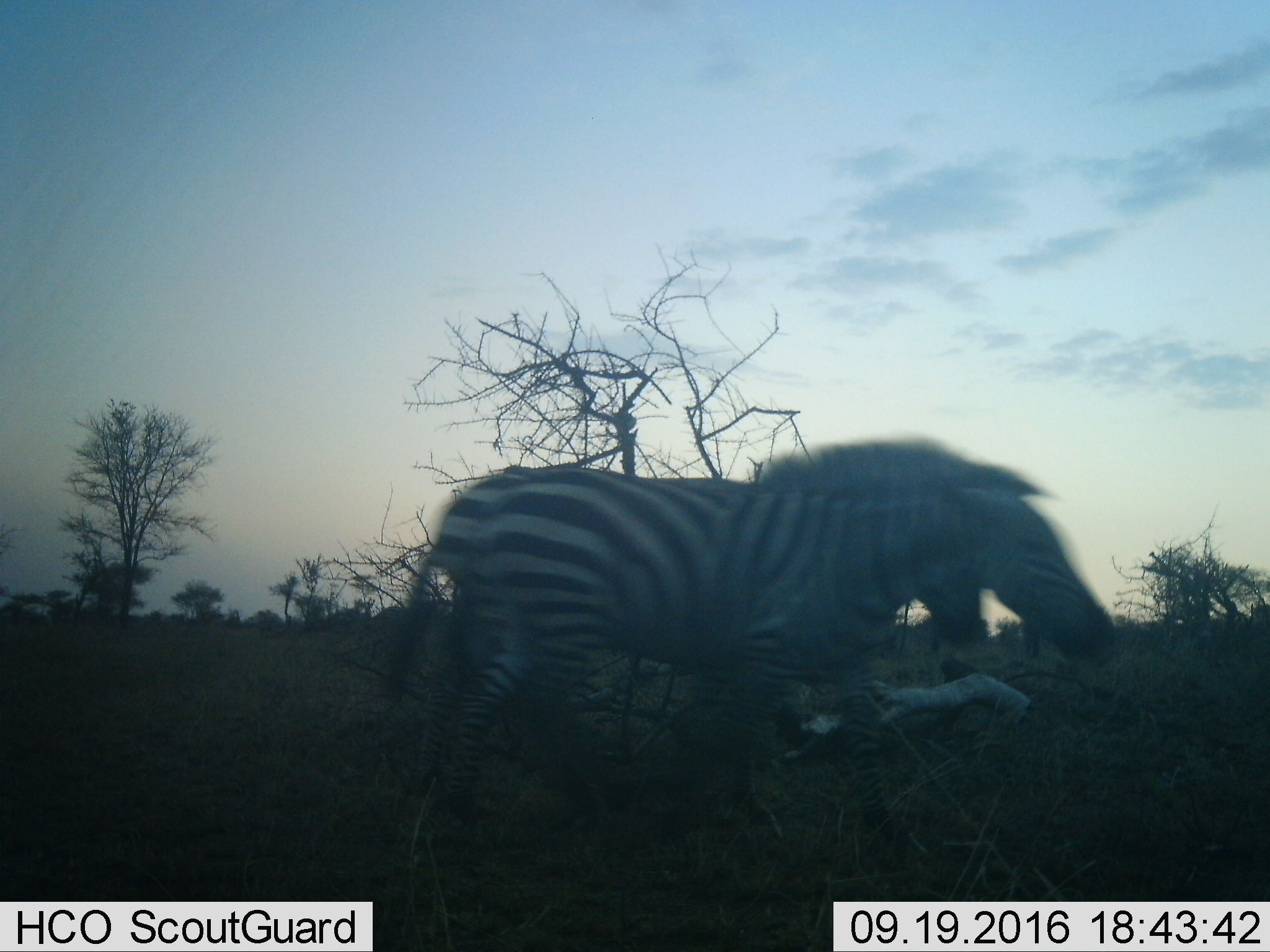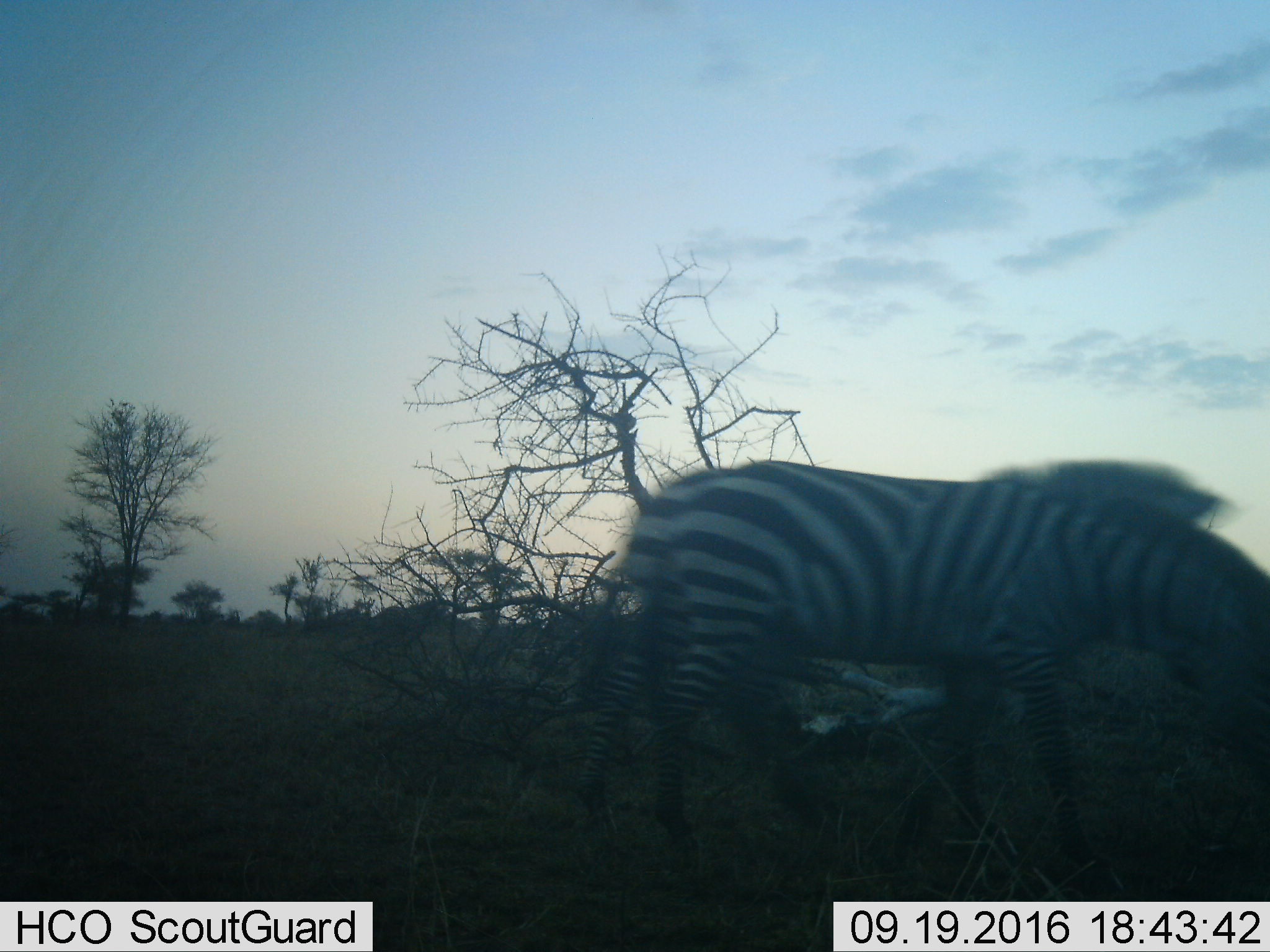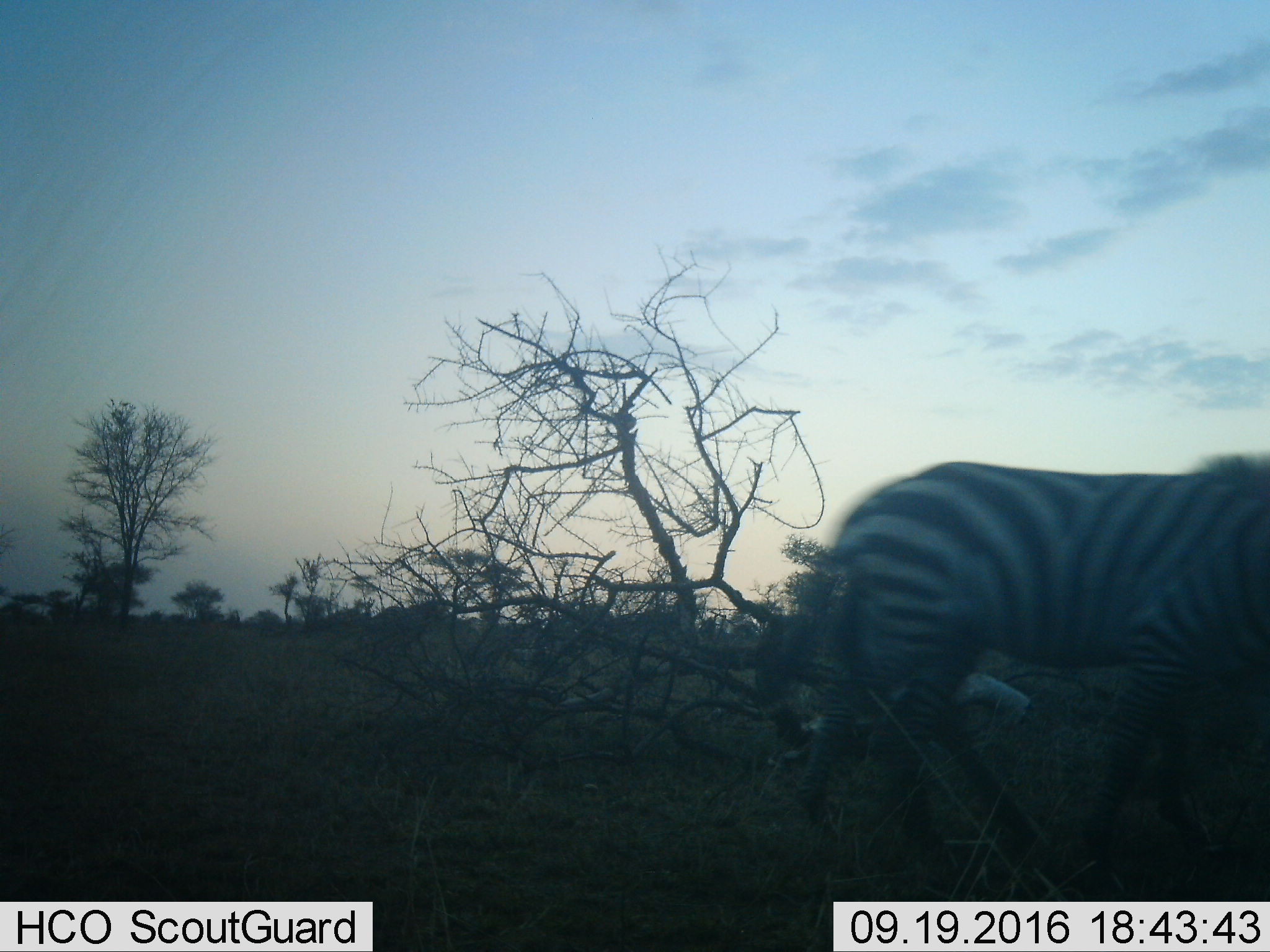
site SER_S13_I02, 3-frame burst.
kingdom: Animalia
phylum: Chordata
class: Mammalia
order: Perissodactyla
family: Equidae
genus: Equus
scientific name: Equus quagga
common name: plains zebra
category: zebraplains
Zebraplains (plains zebra) (Equus quagga), count 1. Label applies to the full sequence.